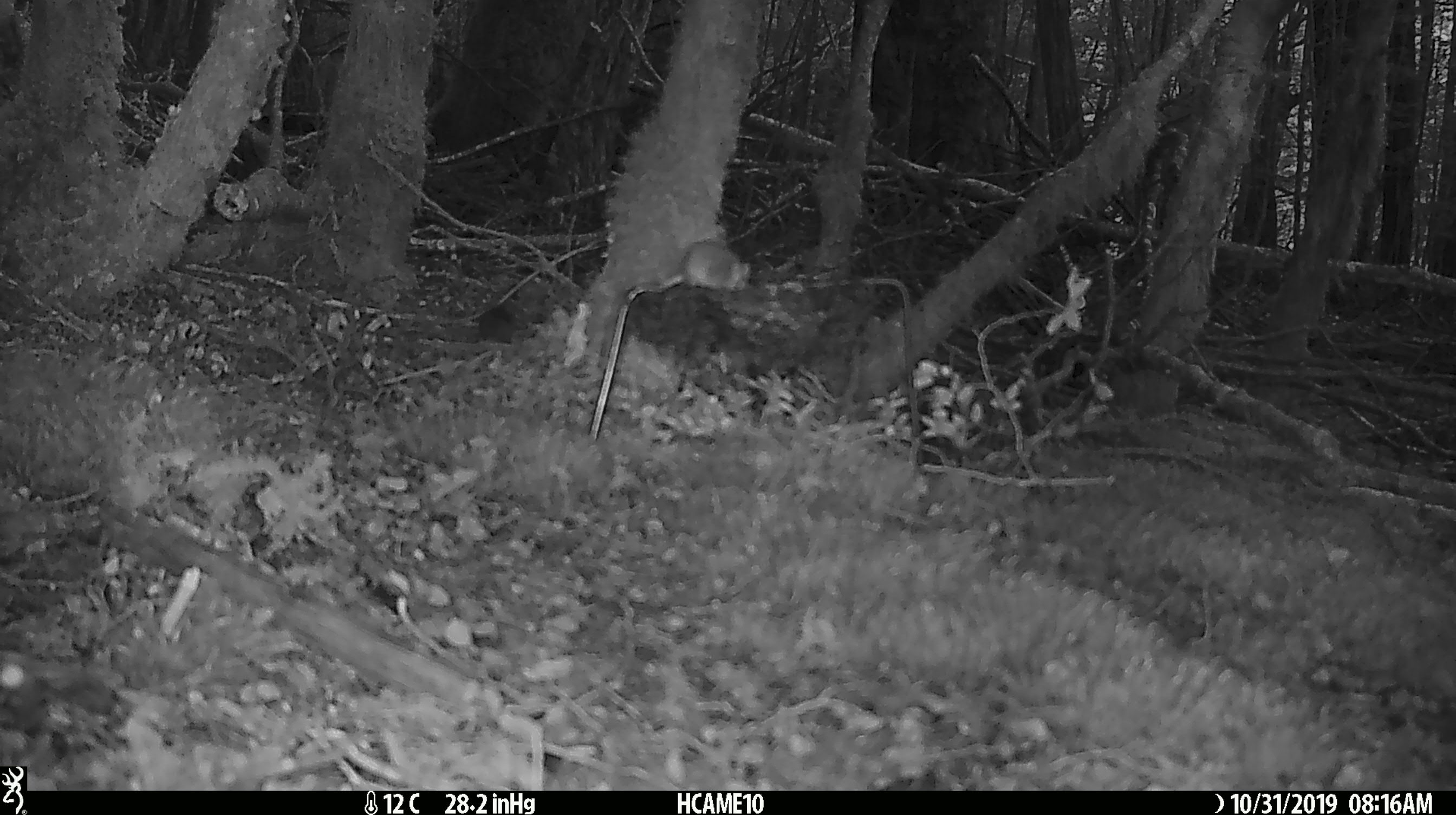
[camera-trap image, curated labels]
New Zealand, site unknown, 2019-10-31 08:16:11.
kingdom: Animalia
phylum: Chordata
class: Mammalia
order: Rodentia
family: Muridae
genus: Mus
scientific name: Mus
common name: mouse